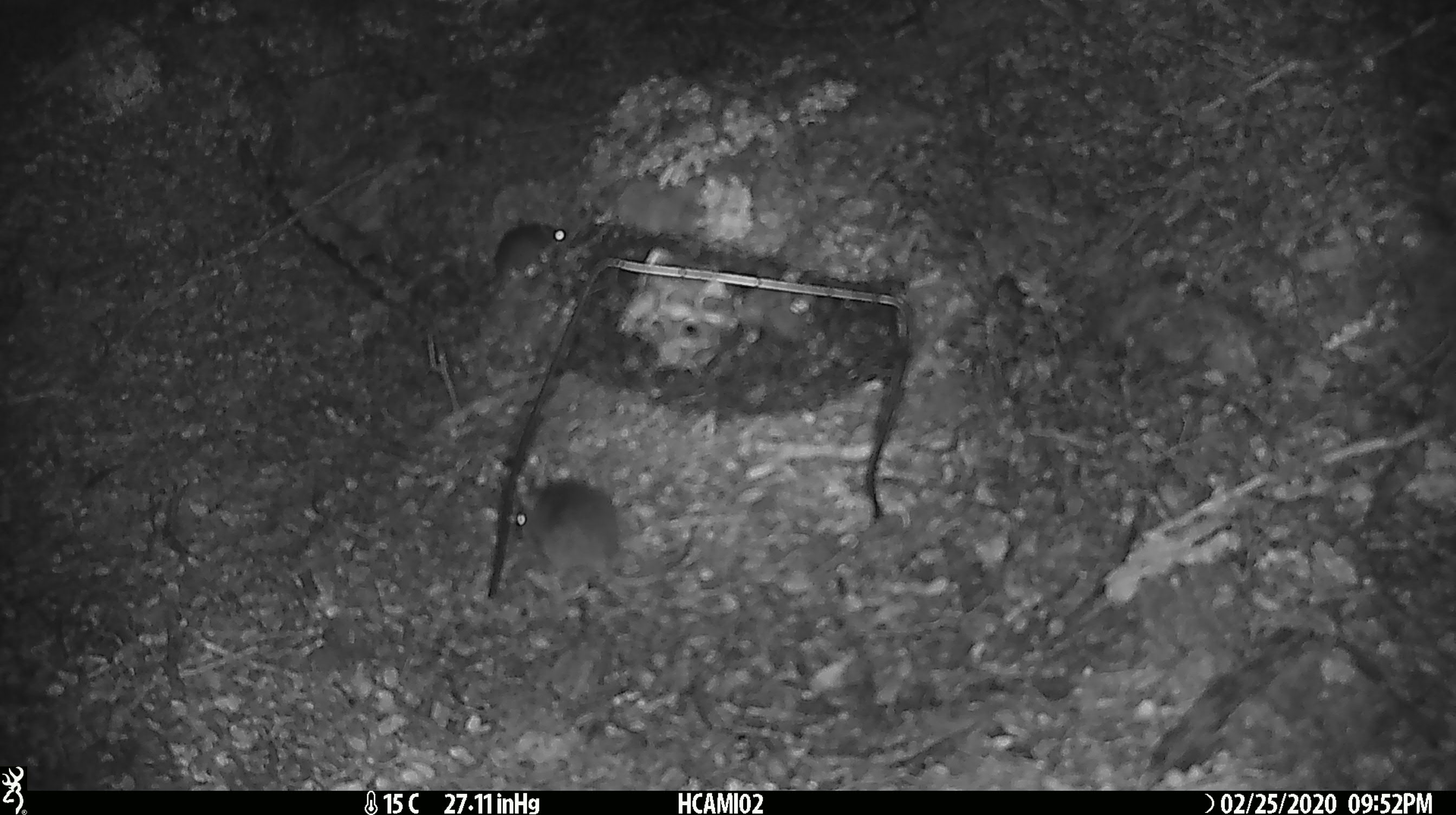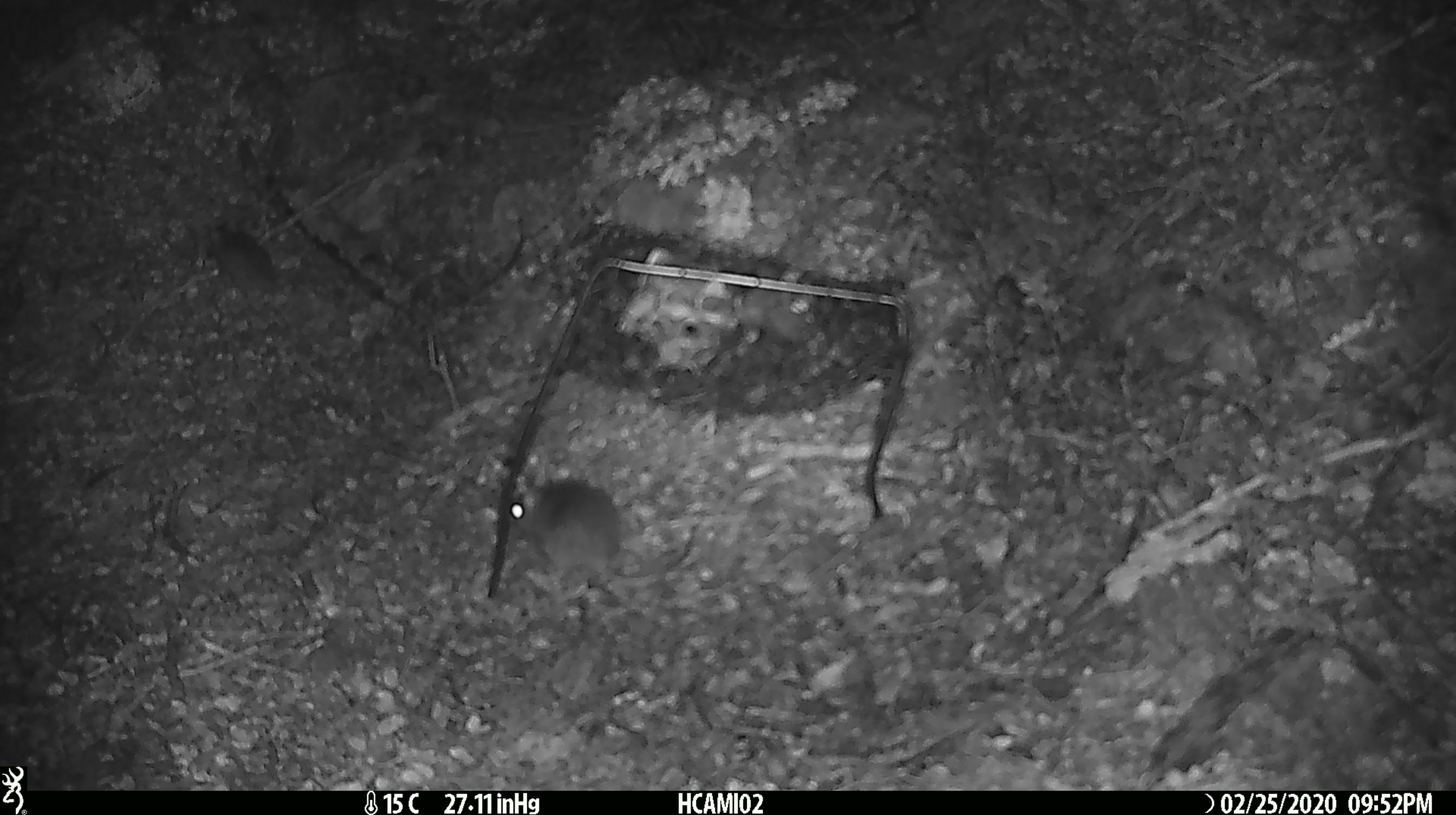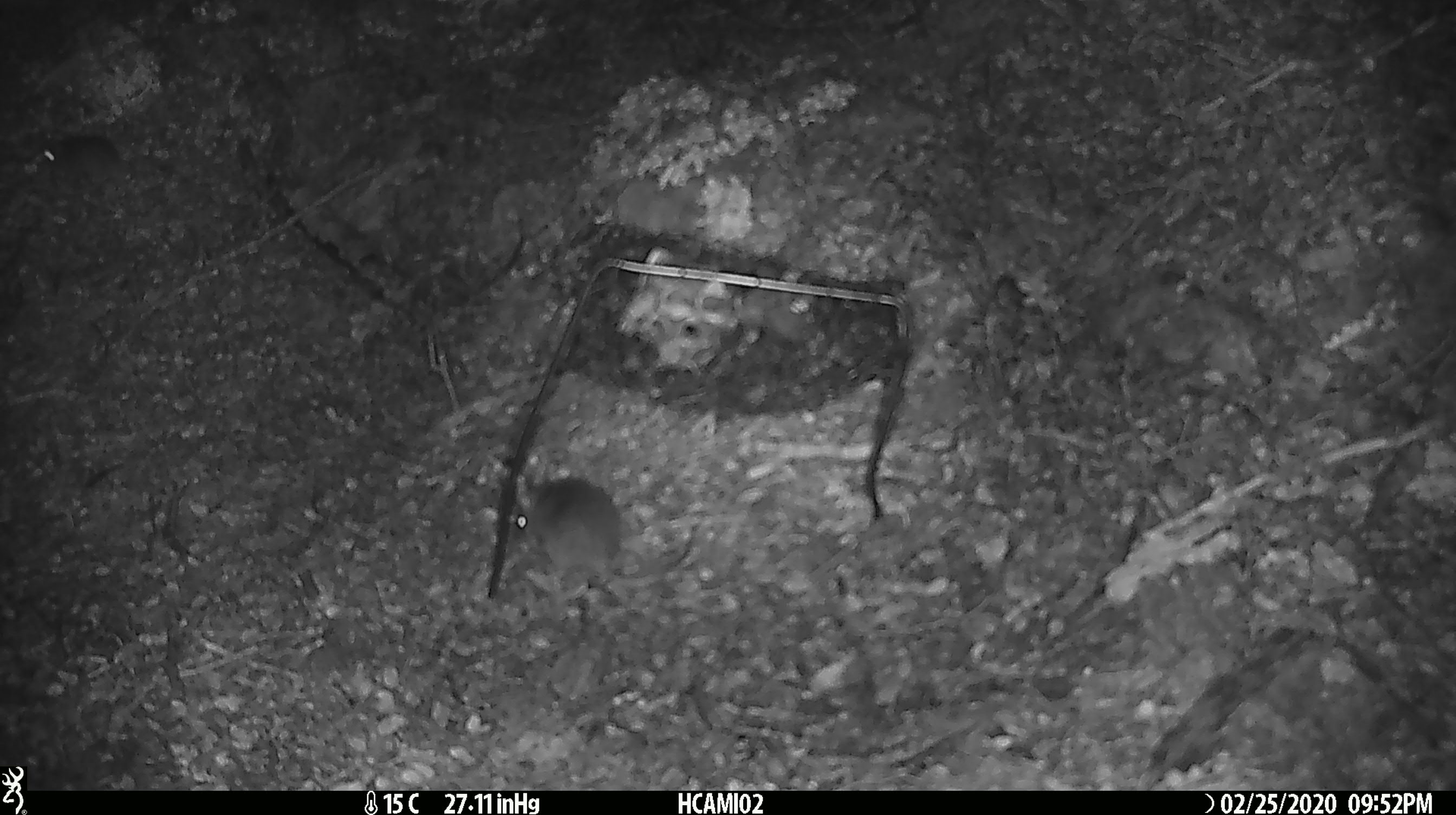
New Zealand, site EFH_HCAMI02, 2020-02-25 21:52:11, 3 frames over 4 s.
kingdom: Animalia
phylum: Chordata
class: Mammalia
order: Rodentia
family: Muridae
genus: Mus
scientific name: Mus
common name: mouse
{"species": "mouse (Mus)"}